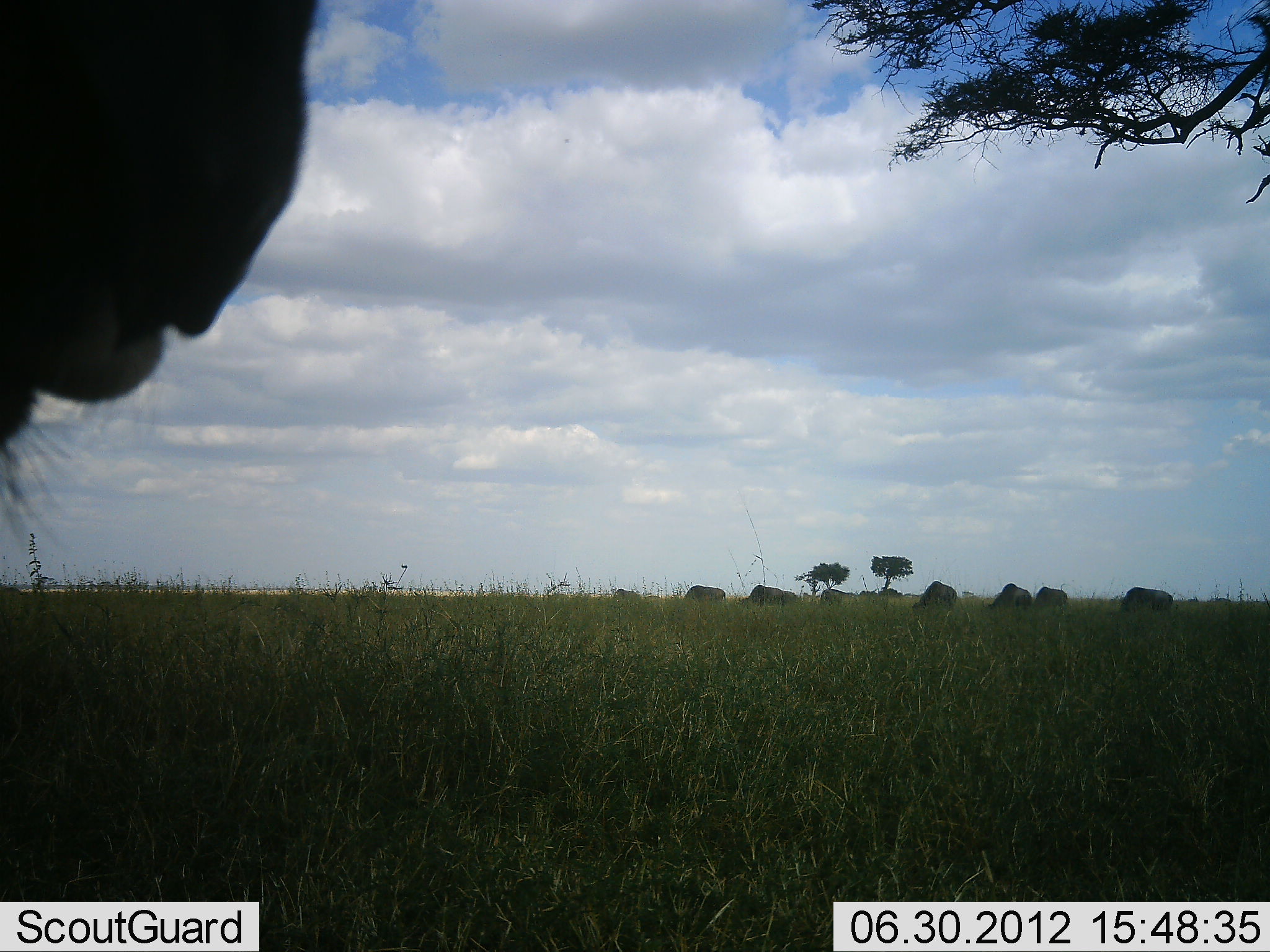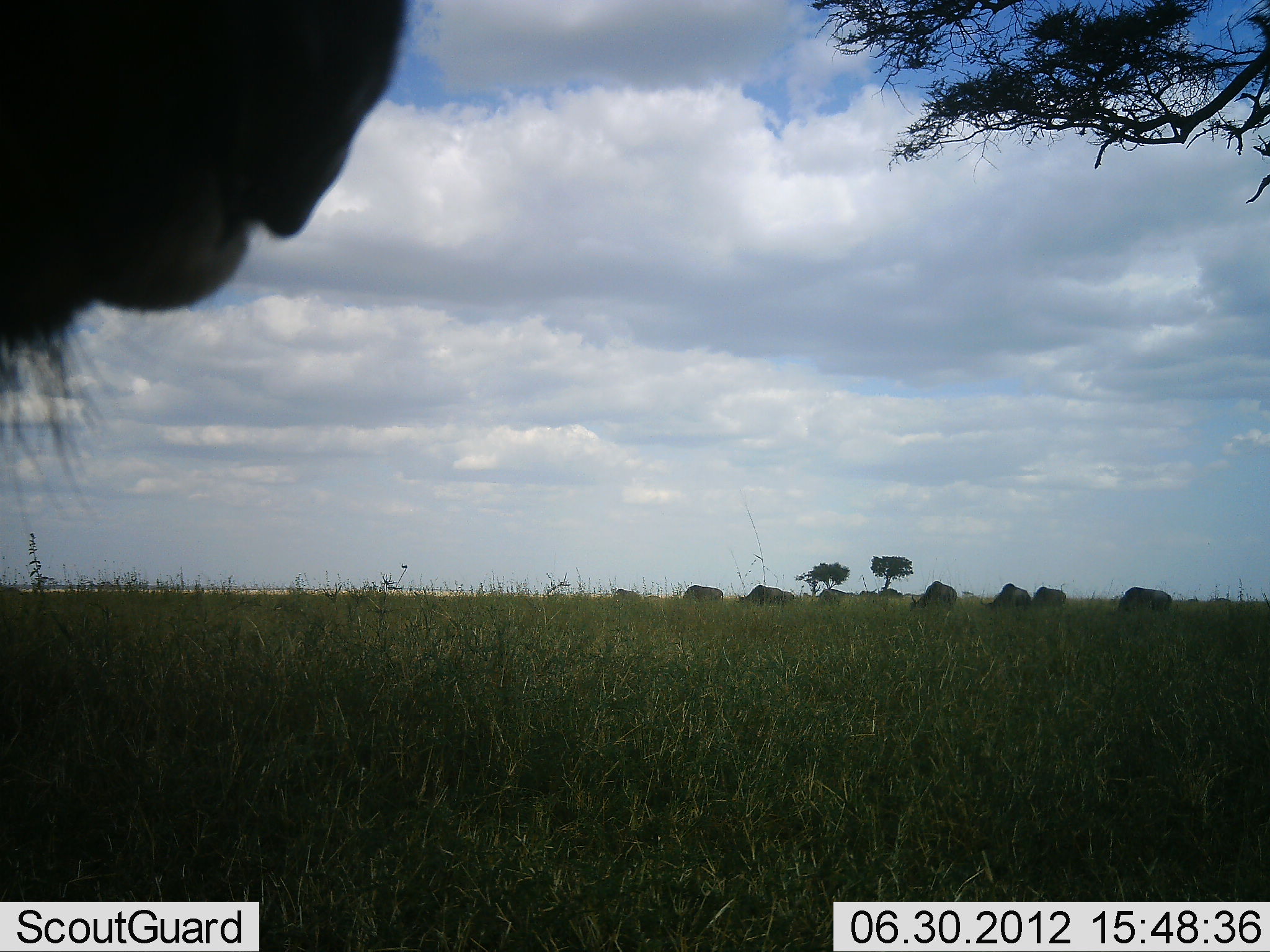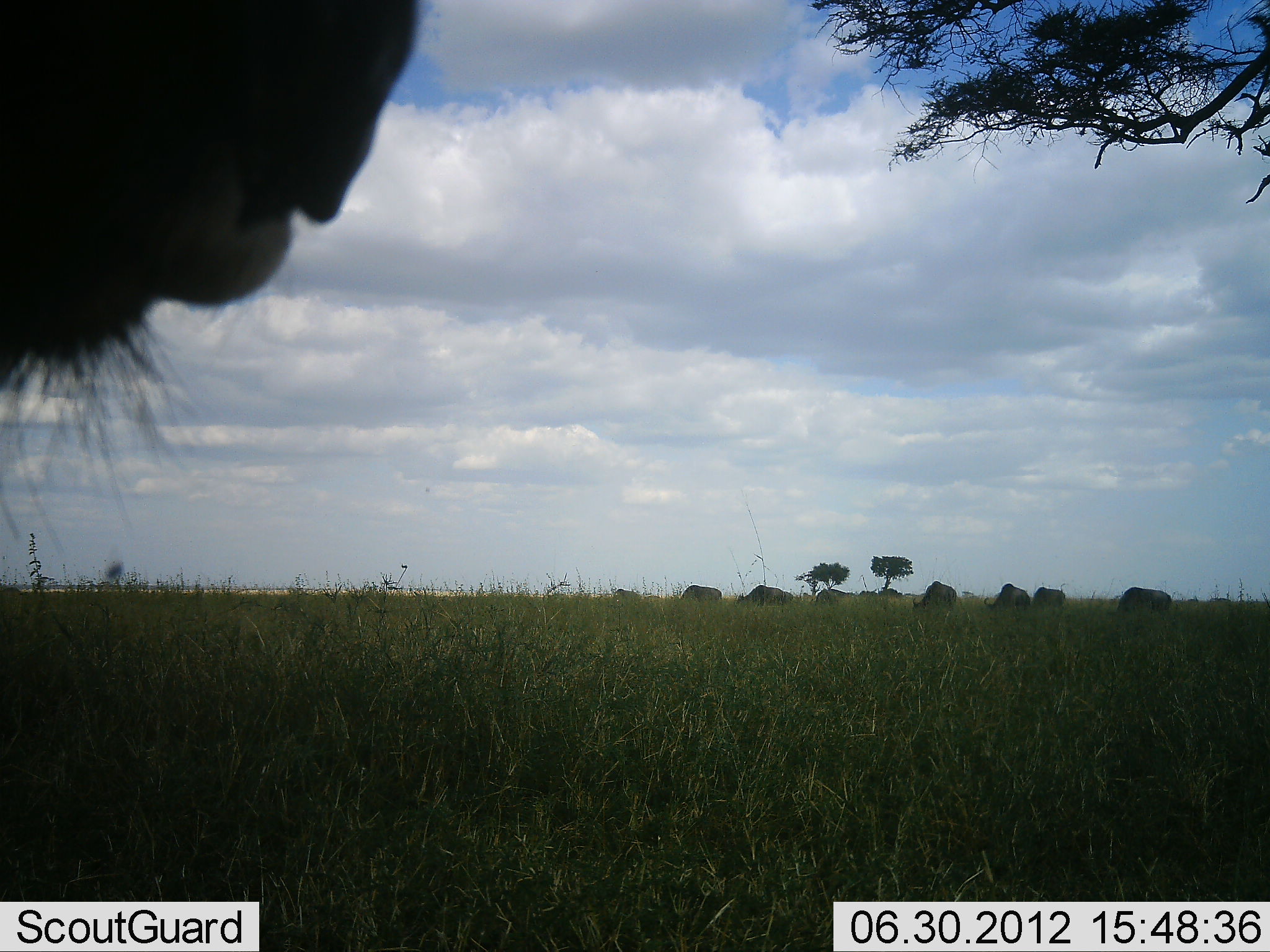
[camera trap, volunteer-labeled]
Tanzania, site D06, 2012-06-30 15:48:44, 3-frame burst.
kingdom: Animalia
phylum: Chordata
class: Mammalia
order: Artiodactyla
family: Bovidae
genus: Connochaetes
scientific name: Connochaetes taurinus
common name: blue wildebeest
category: wildebeest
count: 9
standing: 80%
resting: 0%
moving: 10%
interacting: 0%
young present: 0%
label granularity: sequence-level